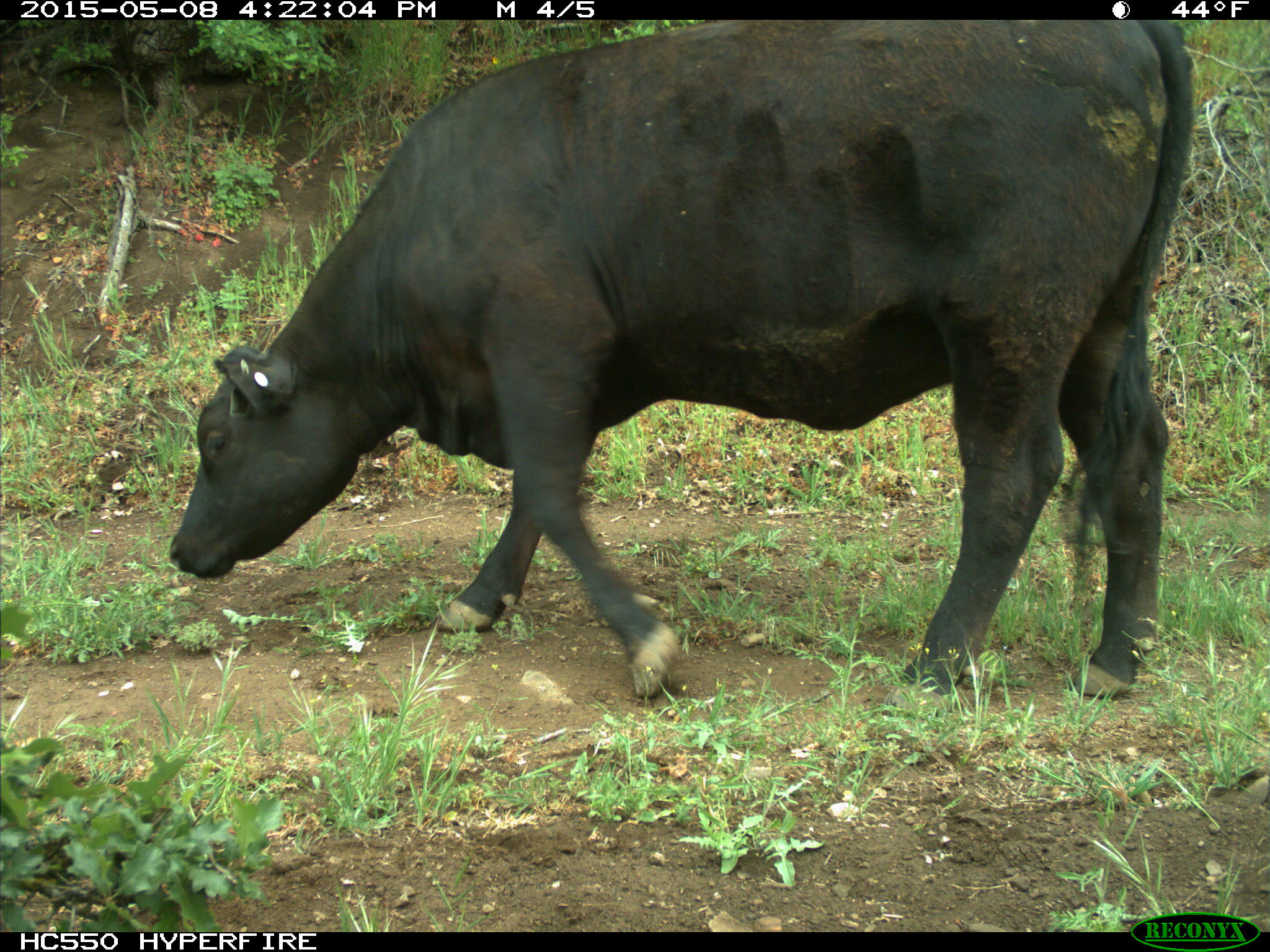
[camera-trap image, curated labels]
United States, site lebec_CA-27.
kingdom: Animalia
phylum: Chordata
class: Mammalia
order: Artiodactyla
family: Bovidae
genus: Bos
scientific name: Bos taurus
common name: domestic cow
Bos taurus (domestic cow).